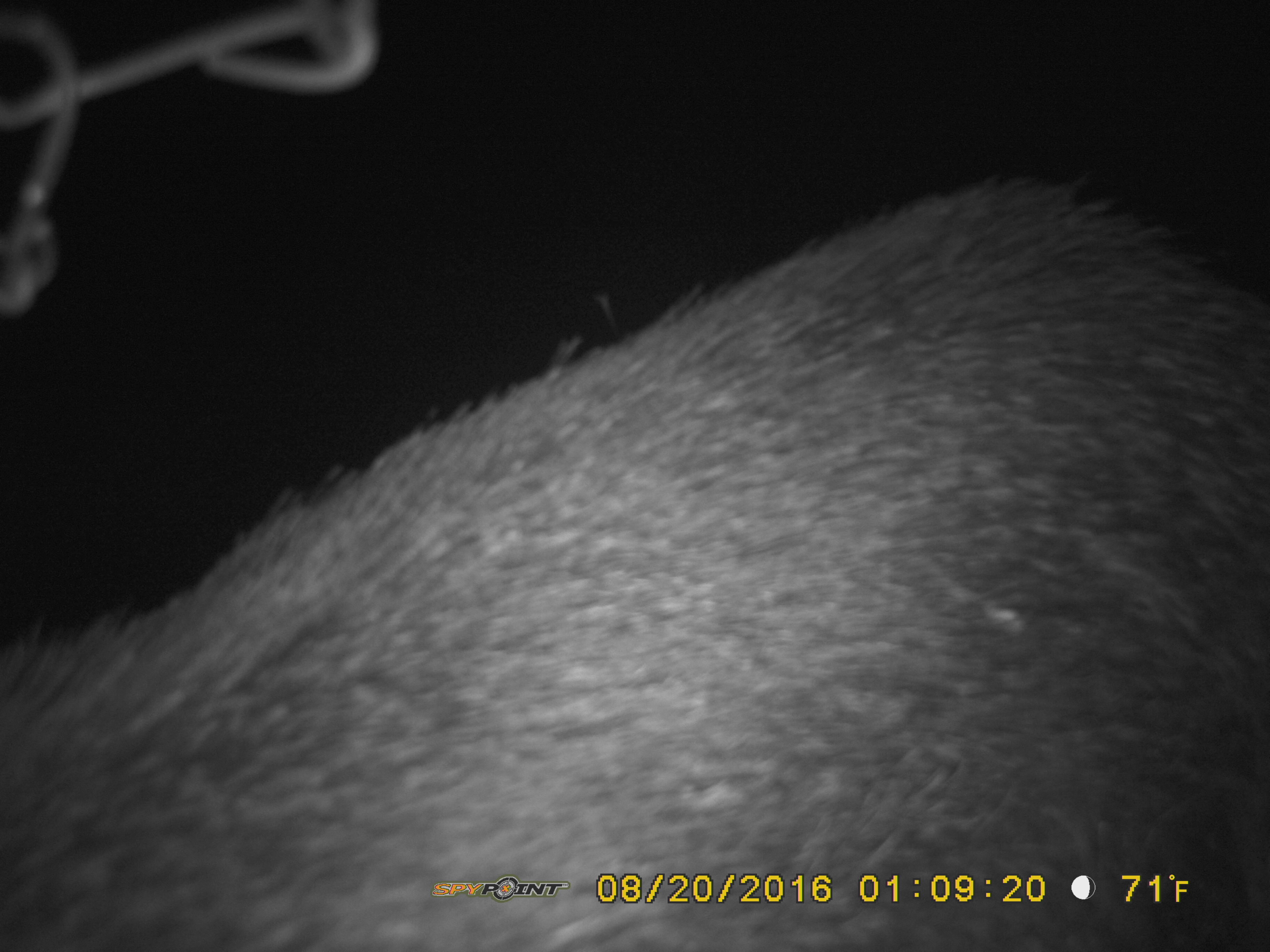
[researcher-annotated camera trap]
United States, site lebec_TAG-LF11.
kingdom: Animalia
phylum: Chordata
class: Mammalia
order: Artiodactyla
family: Suidae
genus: Sus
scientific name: Sus scrofa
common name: wild boar